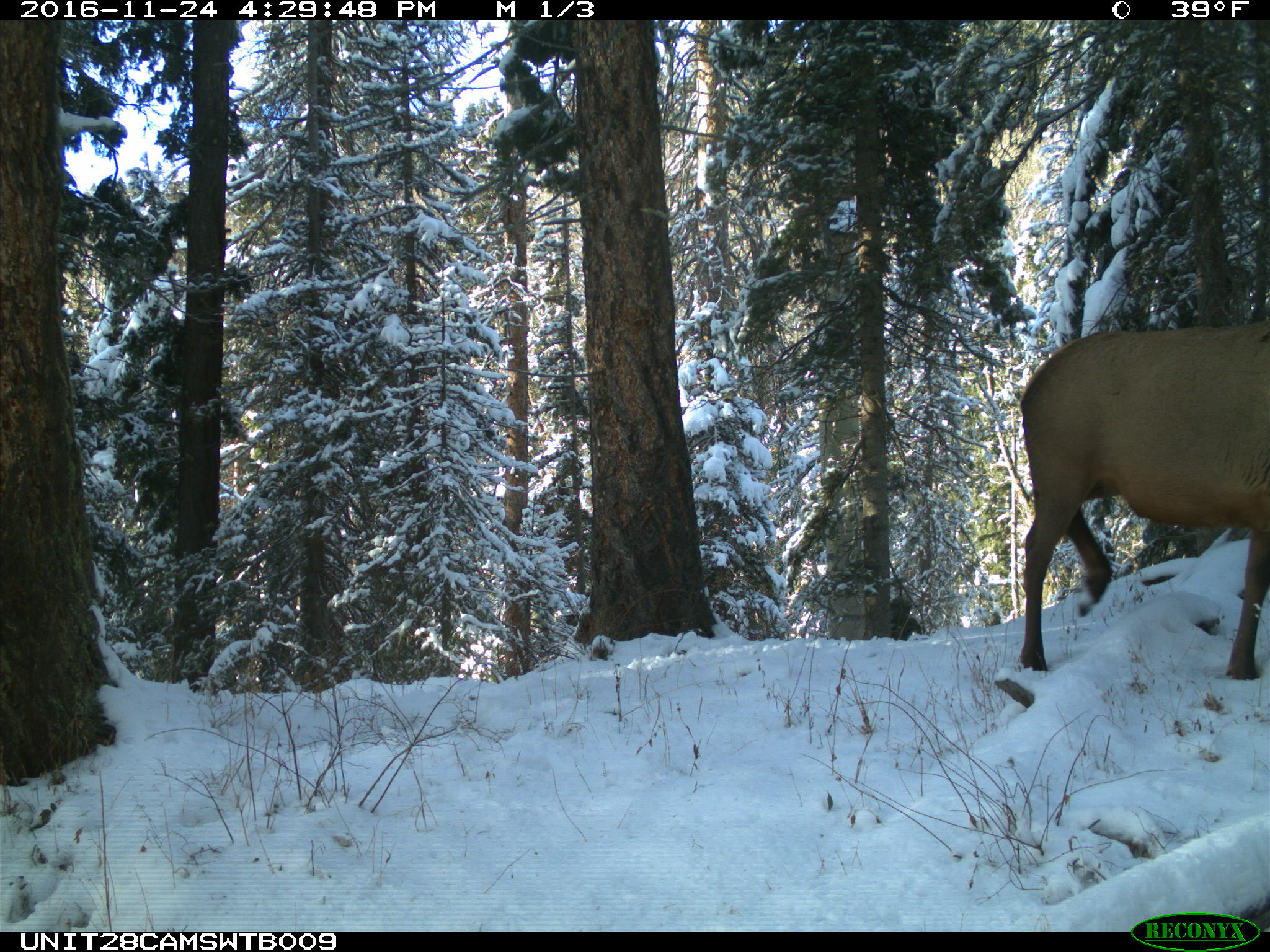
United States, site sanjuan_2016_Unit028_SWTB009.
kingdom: Animalia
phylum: Chordata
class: Mammalia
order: Artiodactyla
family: Cervidae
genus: Cervus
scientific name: Cervus elaphus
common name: red deer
Cervus elaphus (red deer).